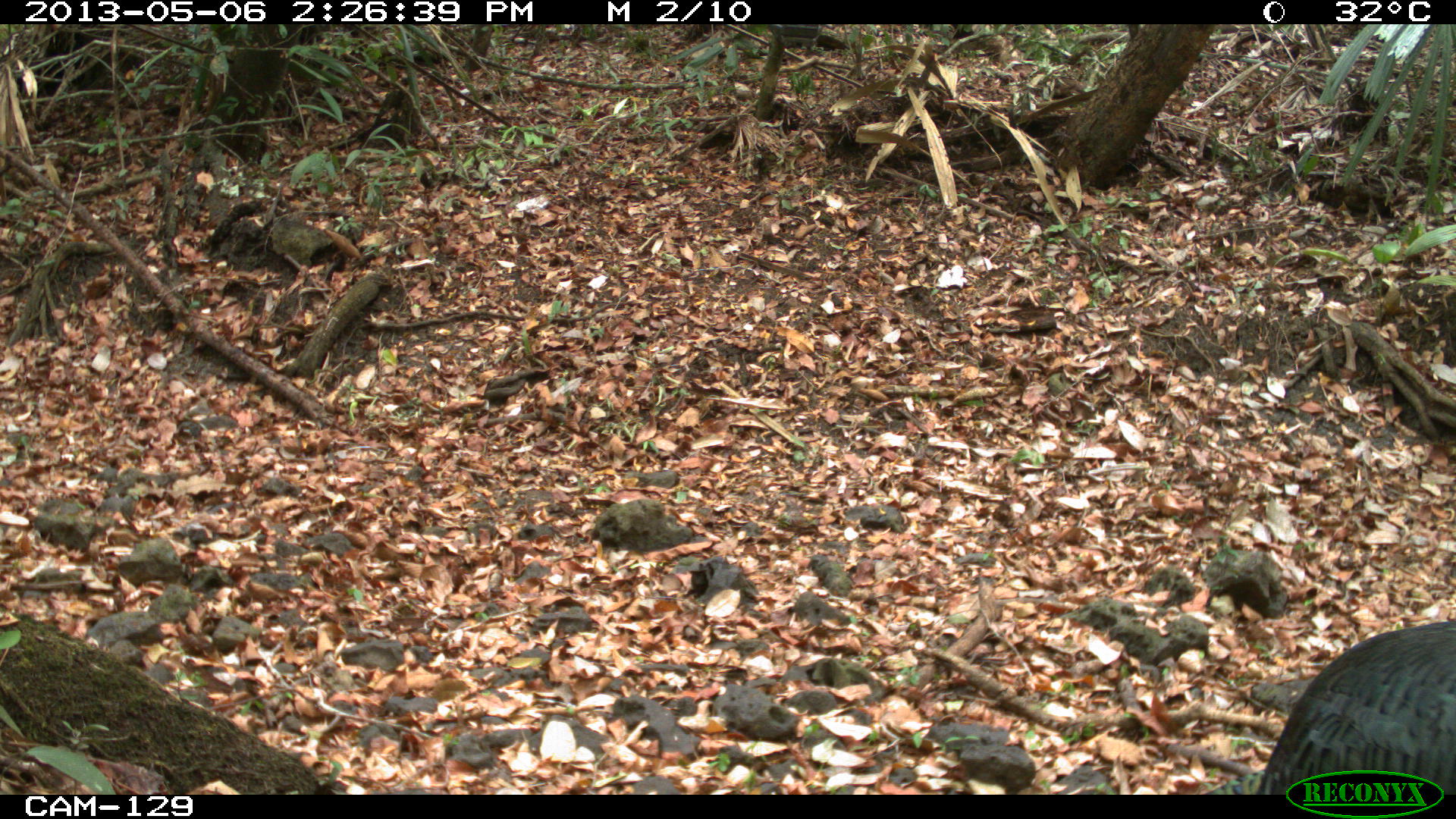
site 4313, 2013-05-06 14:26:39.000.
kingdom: Animalia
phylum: Chordata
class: Aves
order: Galliformes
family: Phasianidae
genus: Meleagris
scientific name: Meleagris ocellata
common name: ocellated turkey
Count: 4.